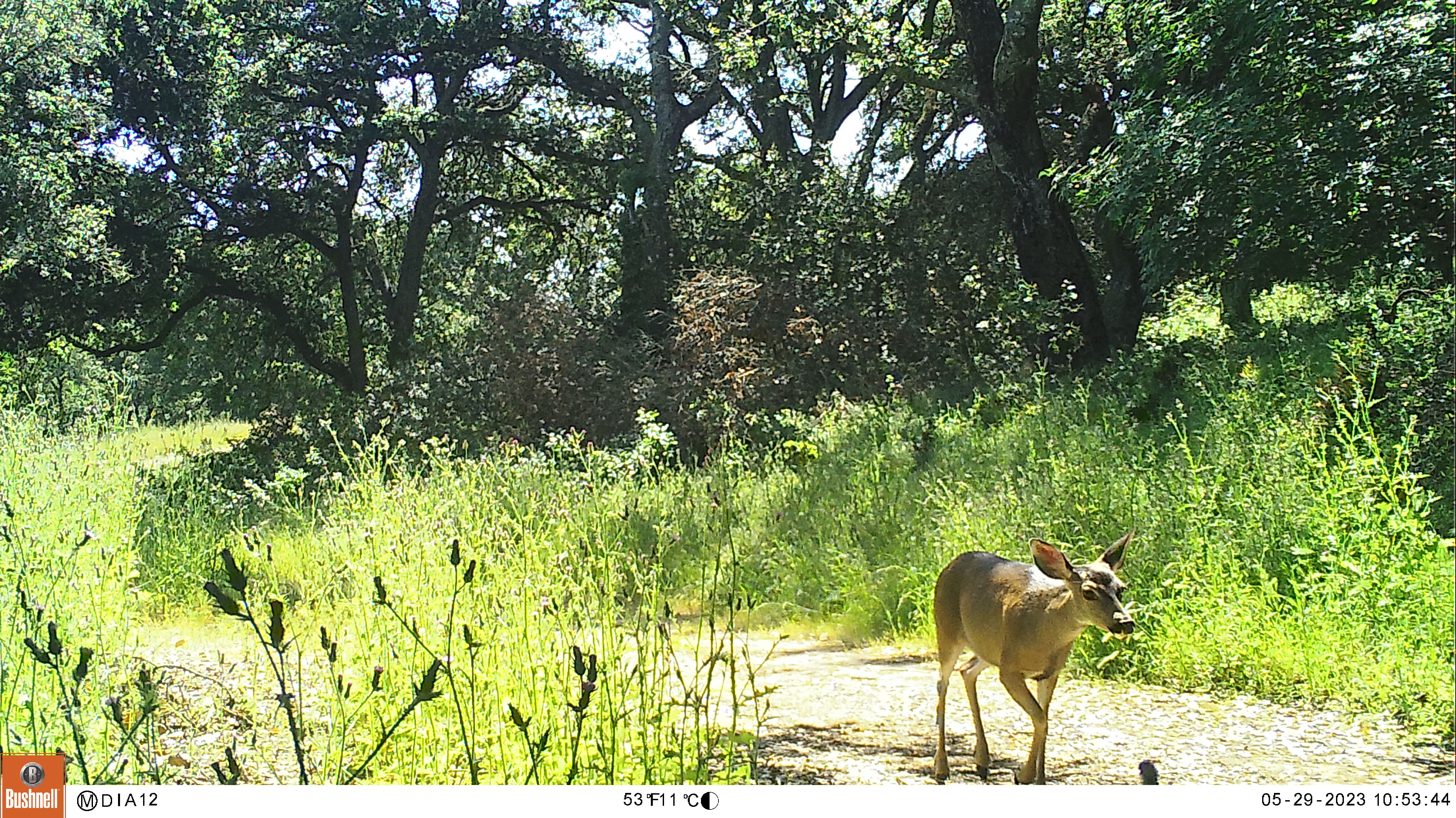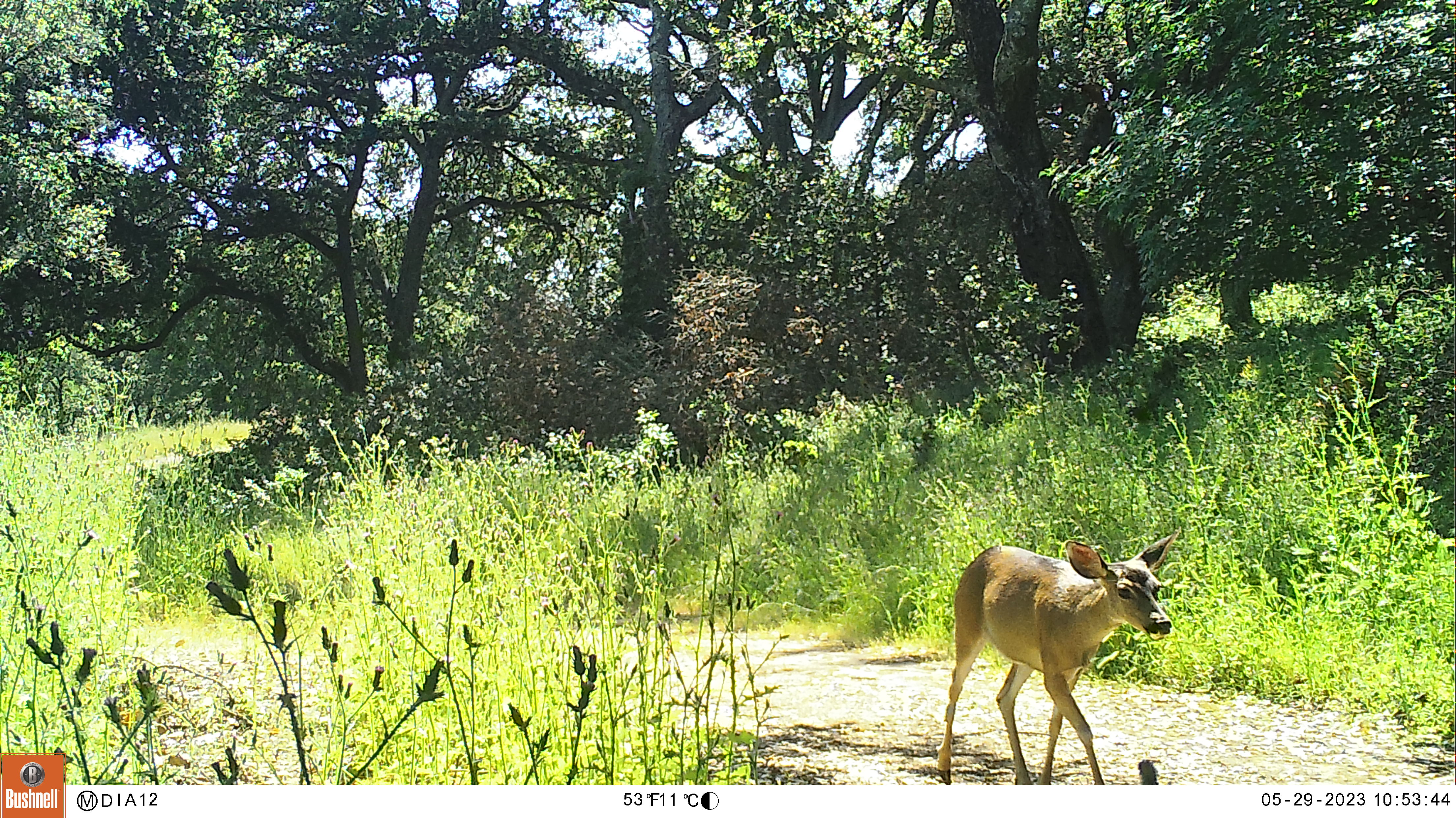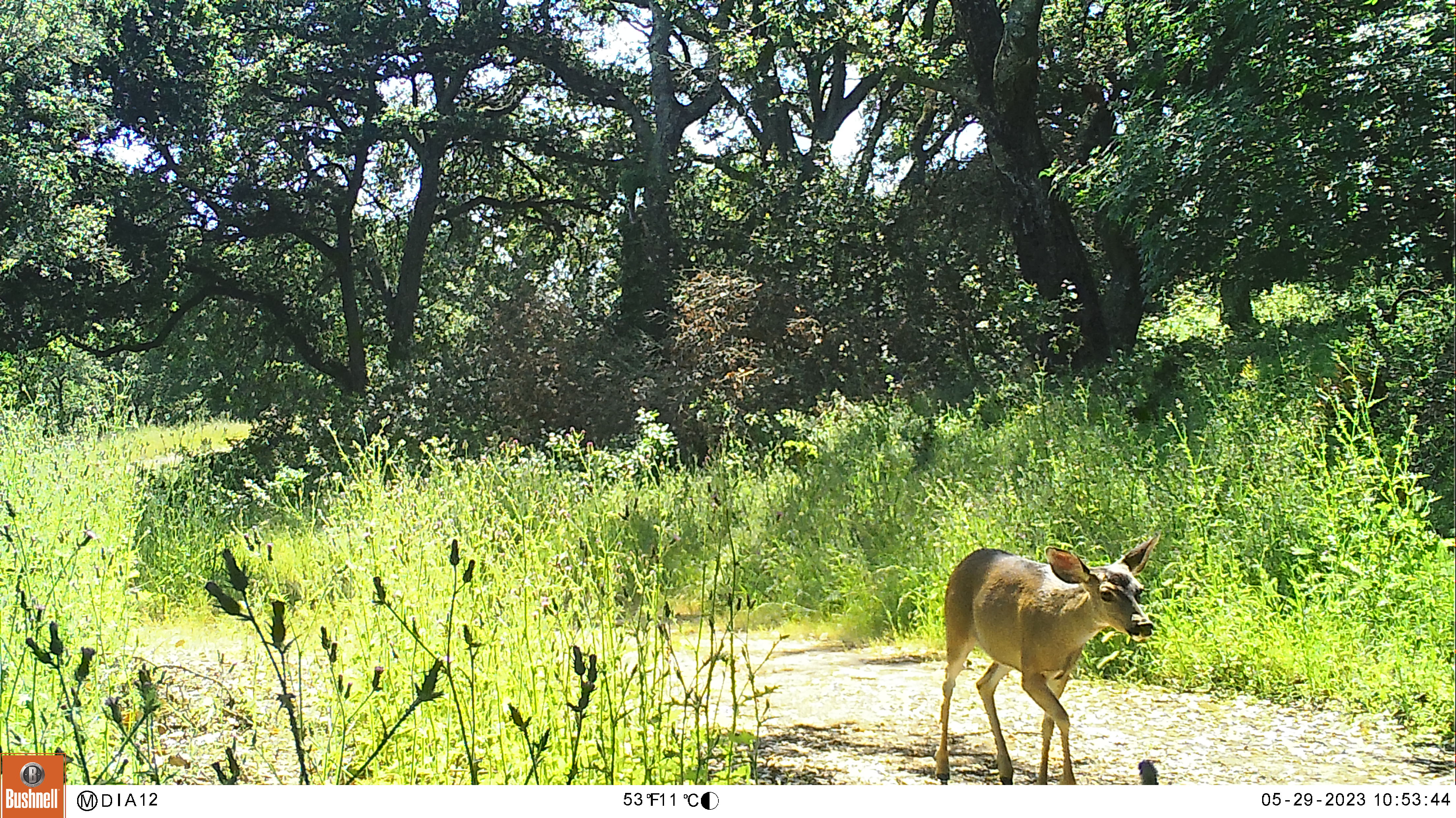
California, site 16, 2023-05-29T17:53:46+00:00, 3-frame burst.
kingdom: Animalia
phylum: Chordata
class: Mammalia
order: Artiodactyla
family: Cervidae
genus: Odocoileus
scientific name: Odocoileus hemionus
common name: mule deer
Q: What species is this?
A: Mule deer (Odocoileus hemionus).